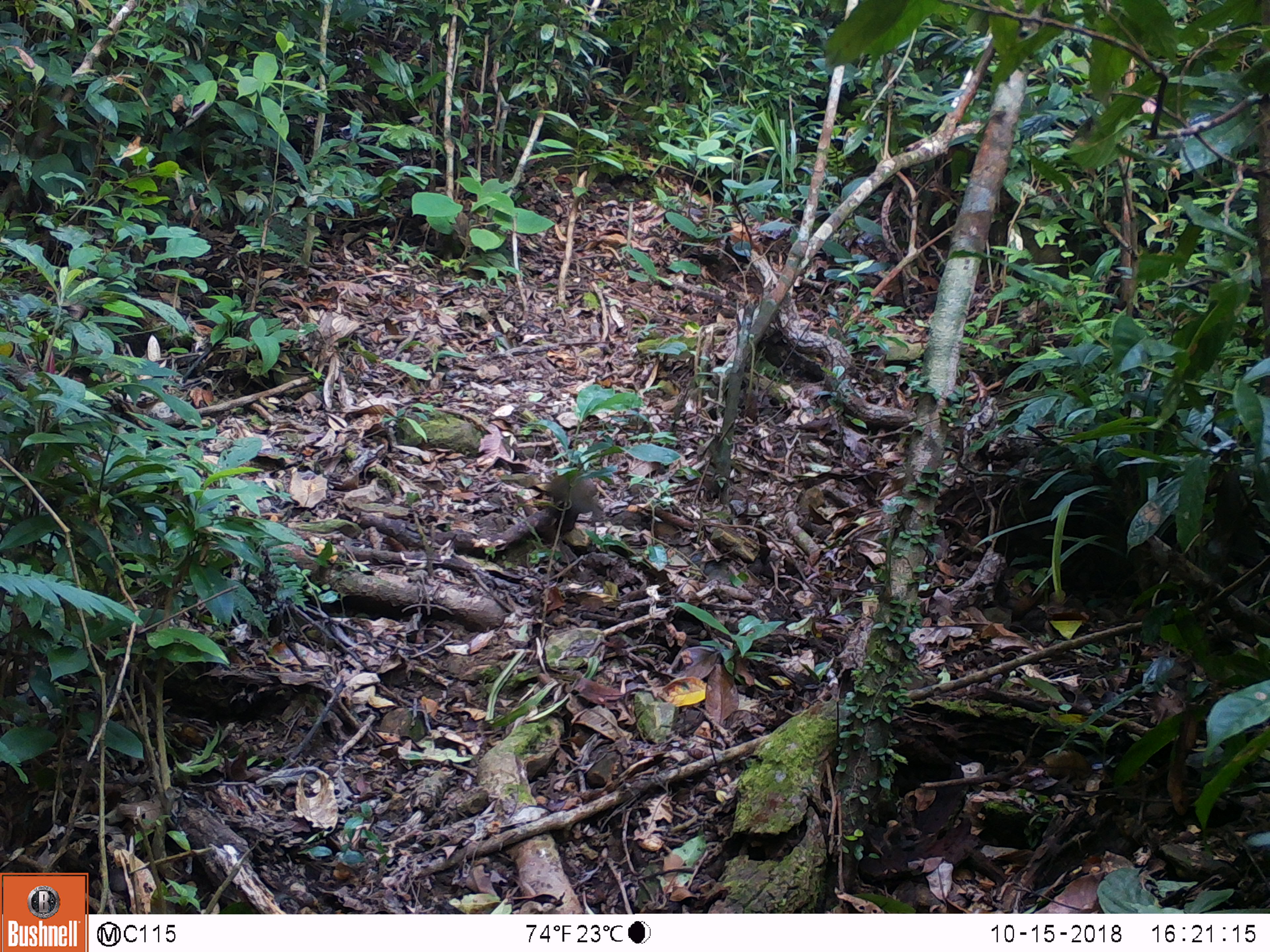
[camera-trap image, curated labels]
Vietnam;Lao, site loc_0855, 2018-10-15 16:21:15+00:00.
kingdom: Animalia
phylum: Chordata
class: Mammalia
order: Rodentia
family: Sciuridae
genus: Dremomys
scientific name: Dremomys rufigenis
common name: red-cheeked squirrel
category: red cheeked squirrel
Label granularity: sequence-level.